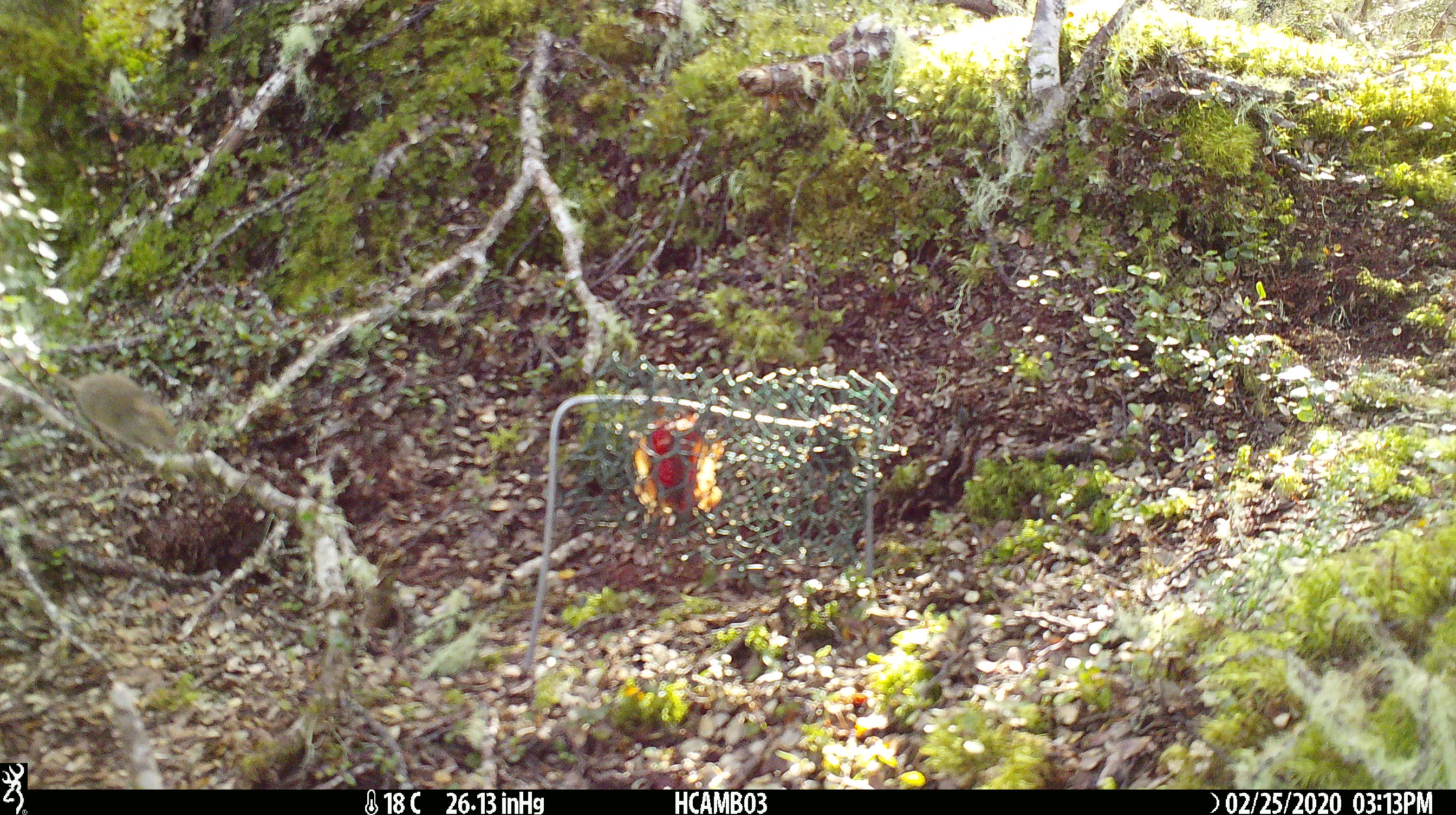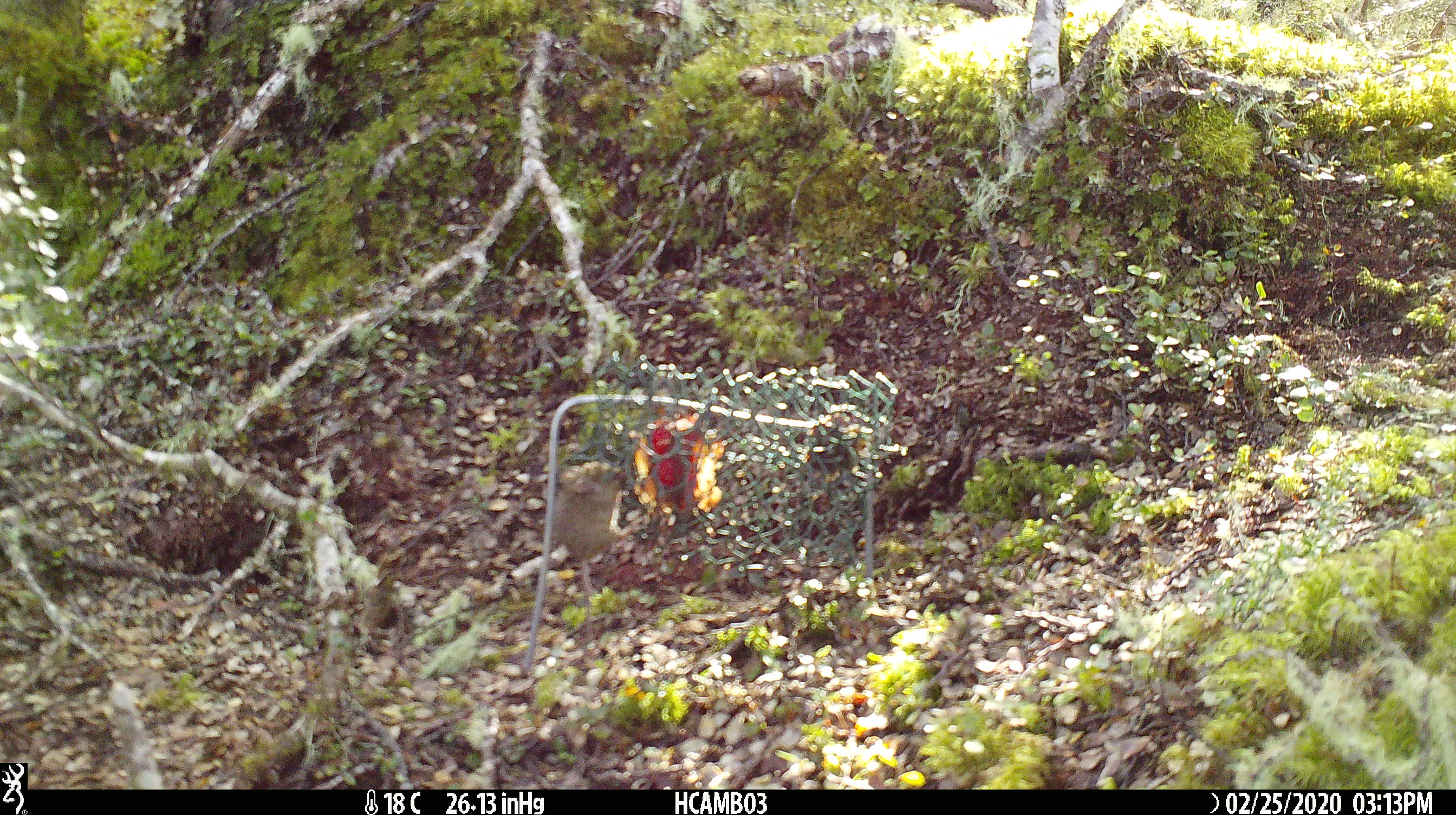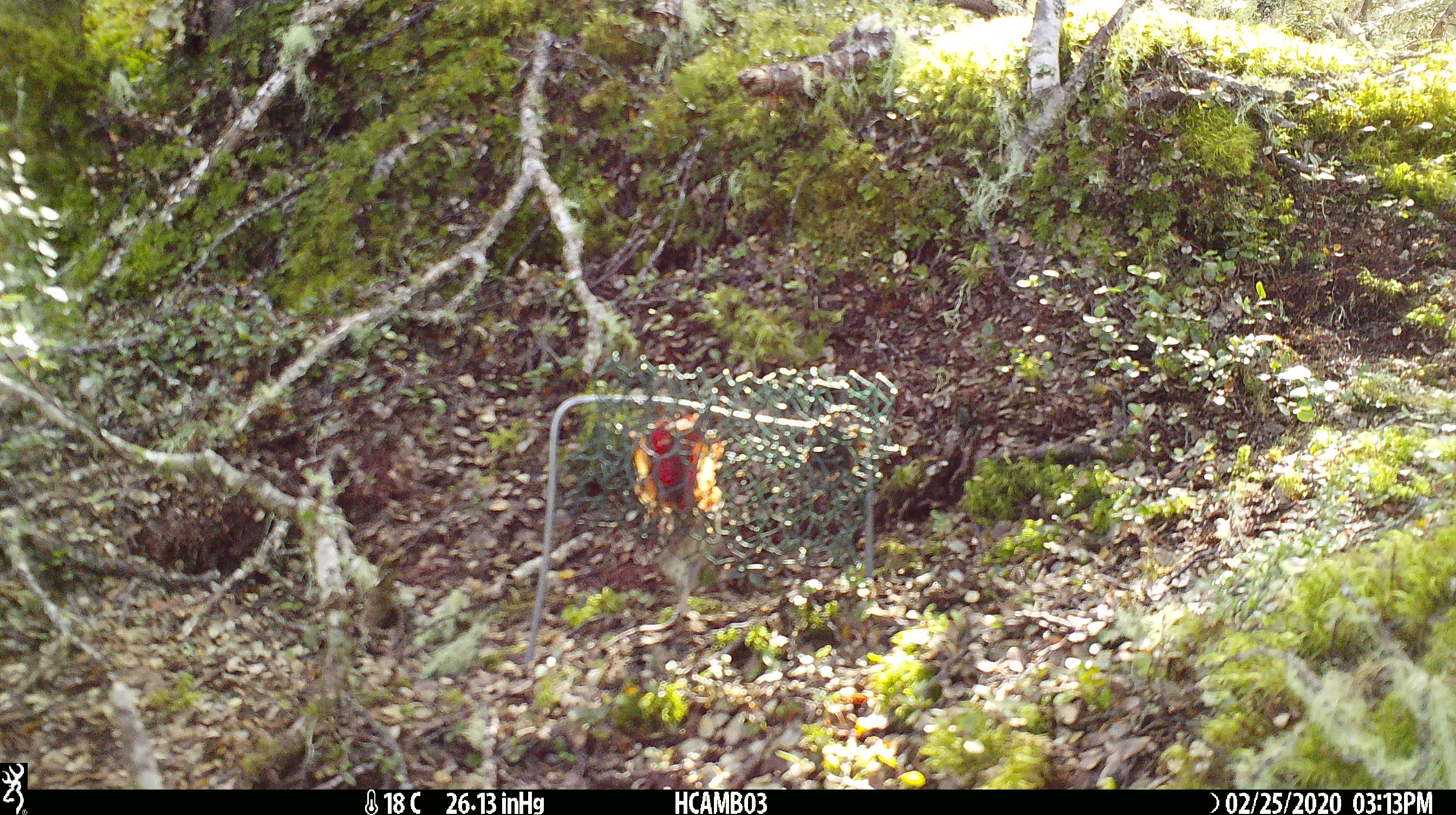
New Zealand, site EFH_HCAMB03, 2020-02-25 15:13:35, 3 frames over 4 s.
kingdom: Animalia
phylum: Chordata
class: Mammalia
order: Rodentia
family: Muridae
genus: Mus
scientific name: Mus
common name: mouse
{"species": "mouse (Mus)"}